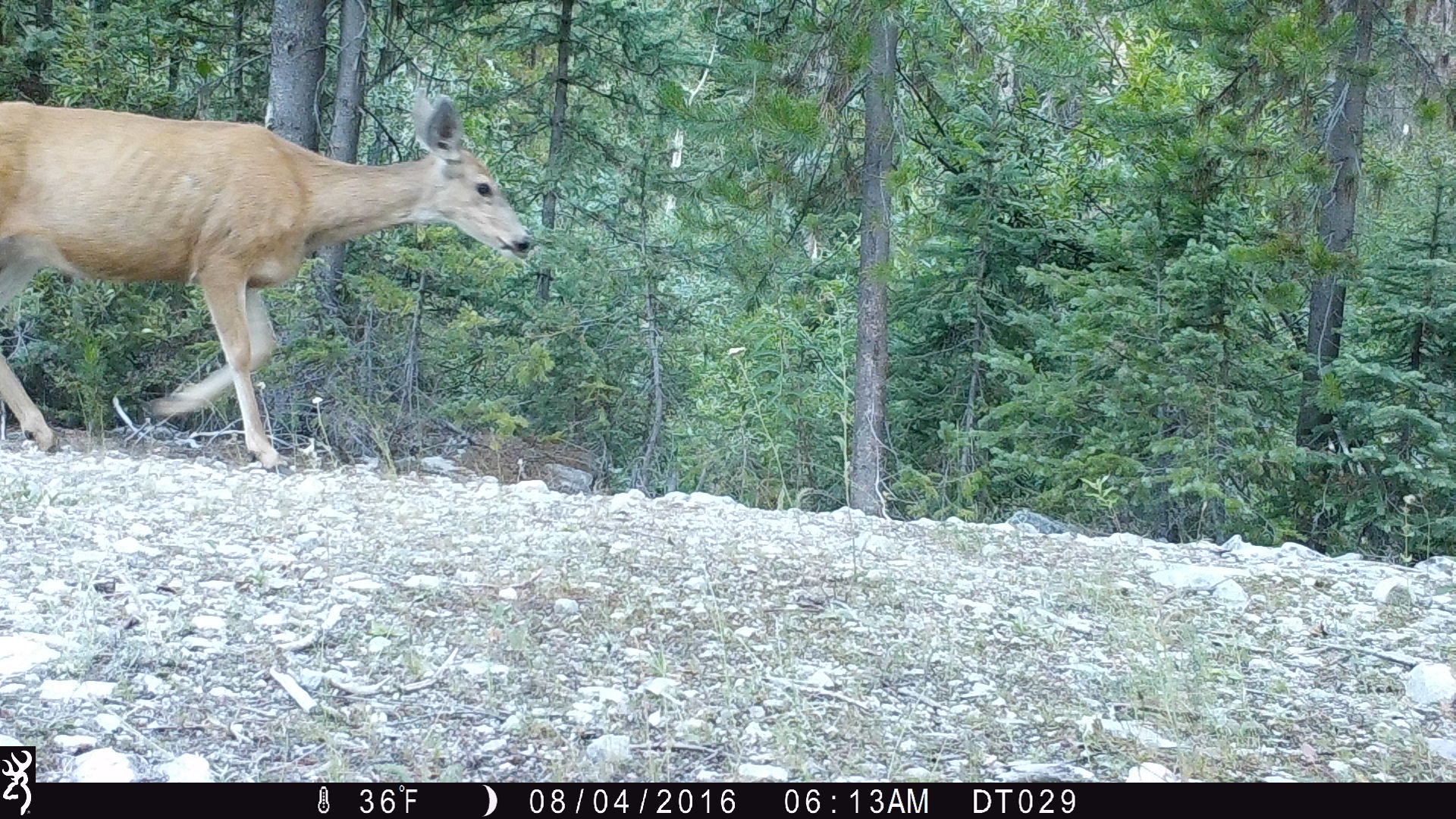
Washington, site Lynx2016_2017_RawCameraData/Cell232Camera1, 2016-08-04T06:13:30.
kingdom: Animalia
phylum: Chordata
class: Mammalia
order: Artiodactyla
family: Cervidae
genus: Odocoileus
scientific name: Odocoileus hemionus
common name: mule deer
Odocoileus hemionus (mule deer). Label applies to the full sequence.